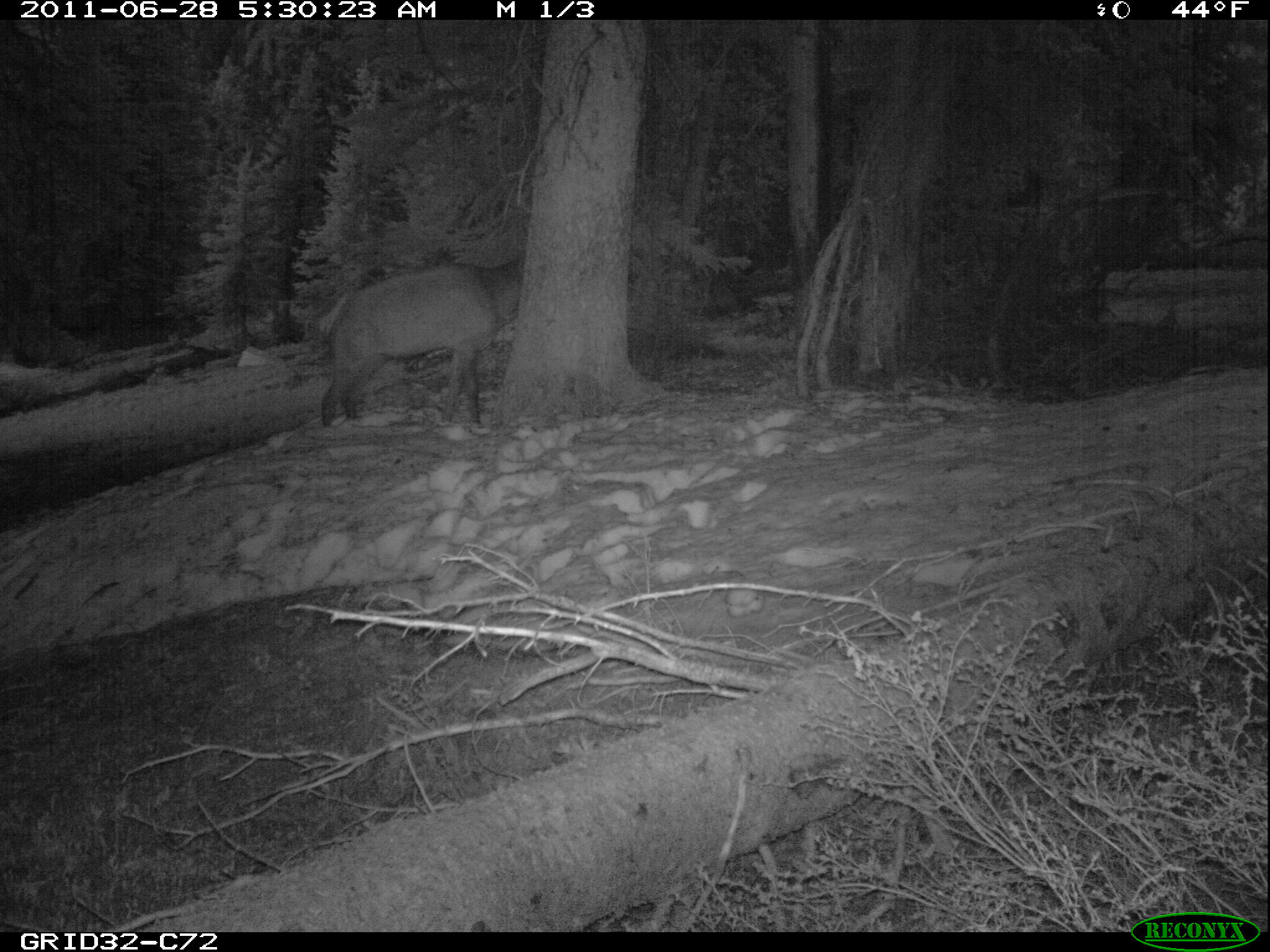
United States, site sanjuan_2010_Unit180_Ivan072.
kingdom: Animalia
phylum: Chordata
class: Mammalia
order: Artiodactyla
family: Cervidae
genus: Cervus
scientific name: Cervus elaphus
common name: red deer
Cervus elaphus (red deer).